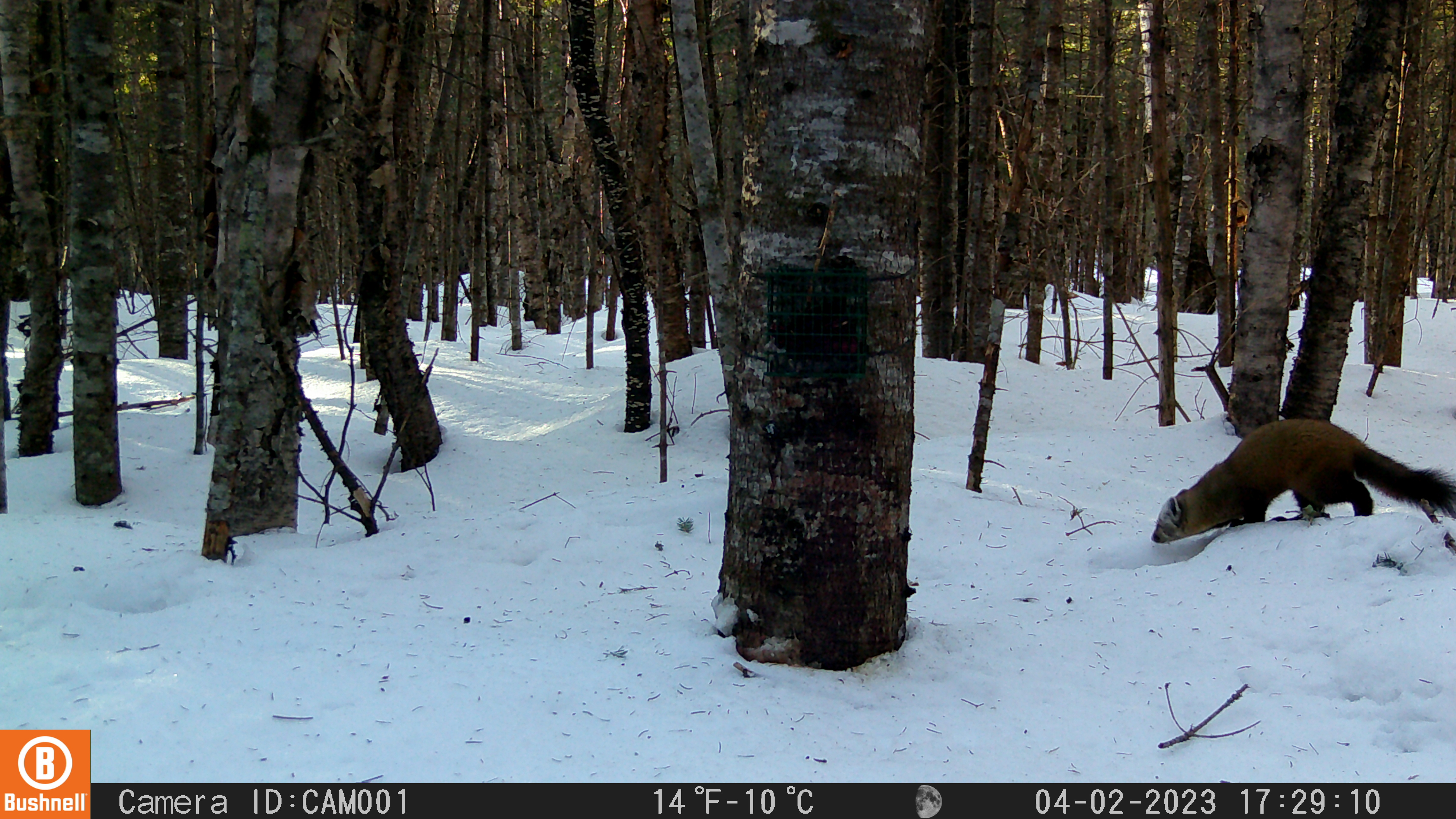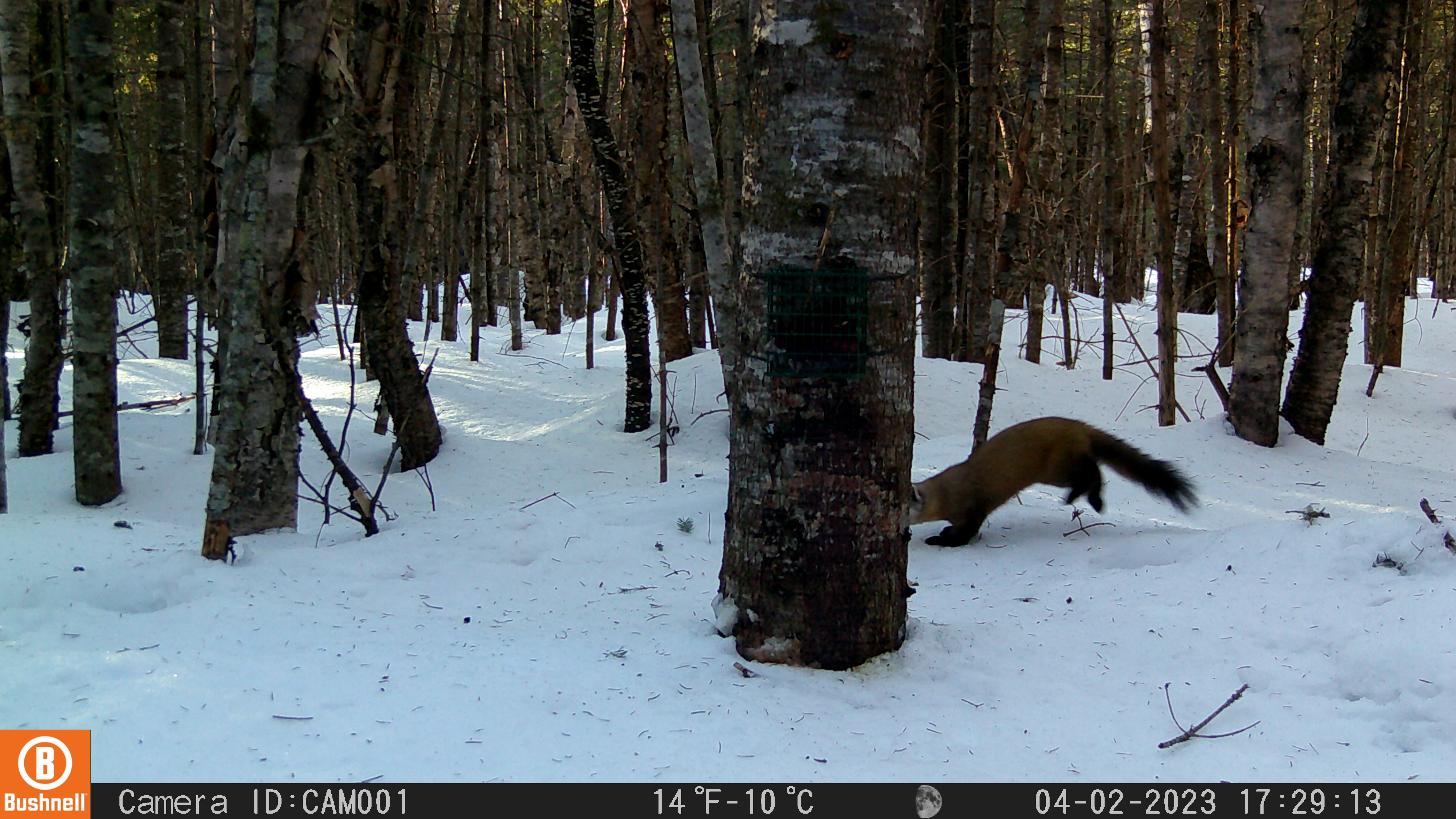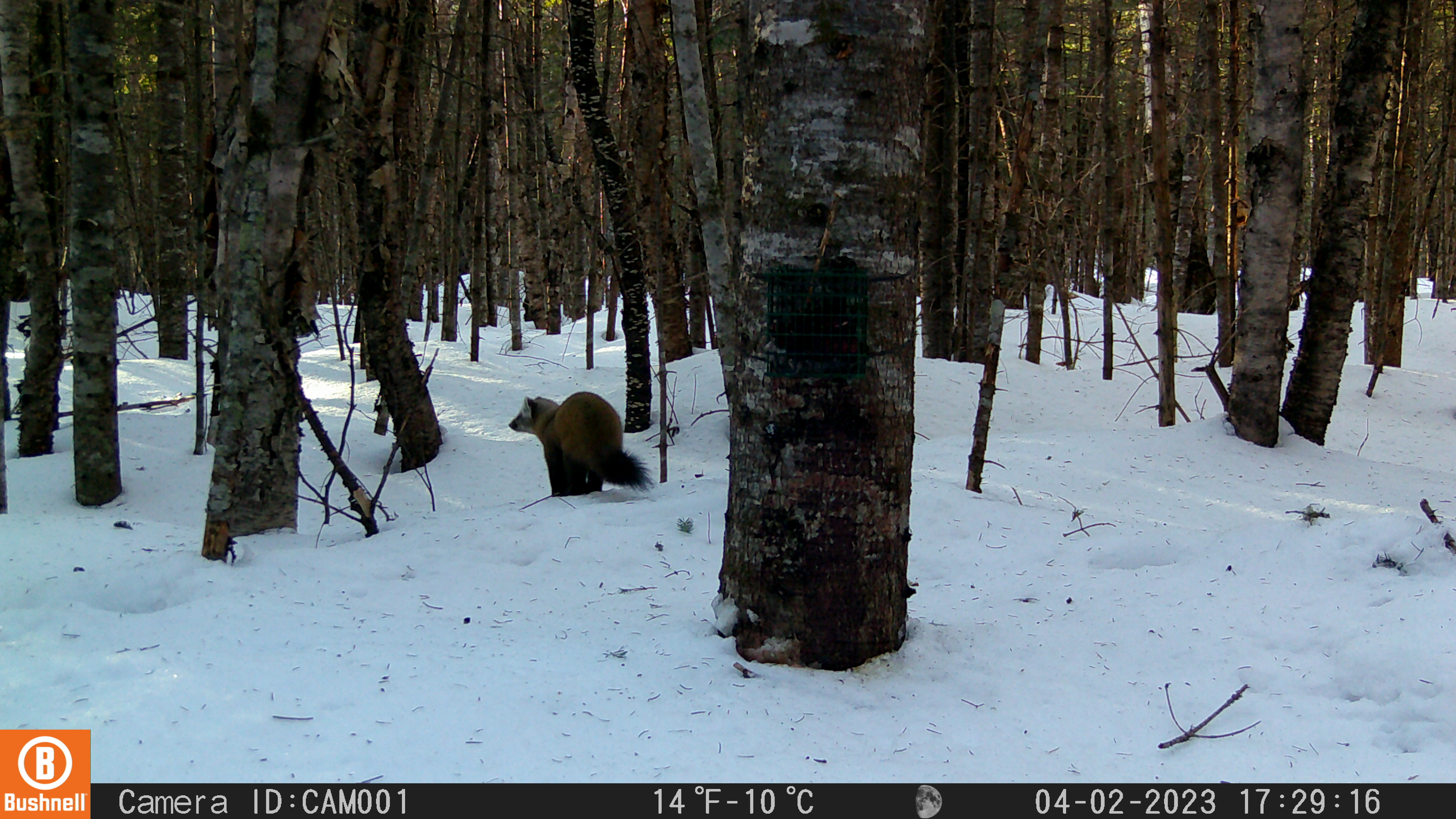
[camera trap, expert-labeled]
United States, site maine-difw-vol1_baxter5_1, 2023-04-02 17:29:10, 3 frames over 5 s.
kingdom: Animalia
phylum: Chordata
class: Mammalia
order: Carnivora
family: Mustelidae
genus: Martes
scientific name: Martes americana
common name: american marten